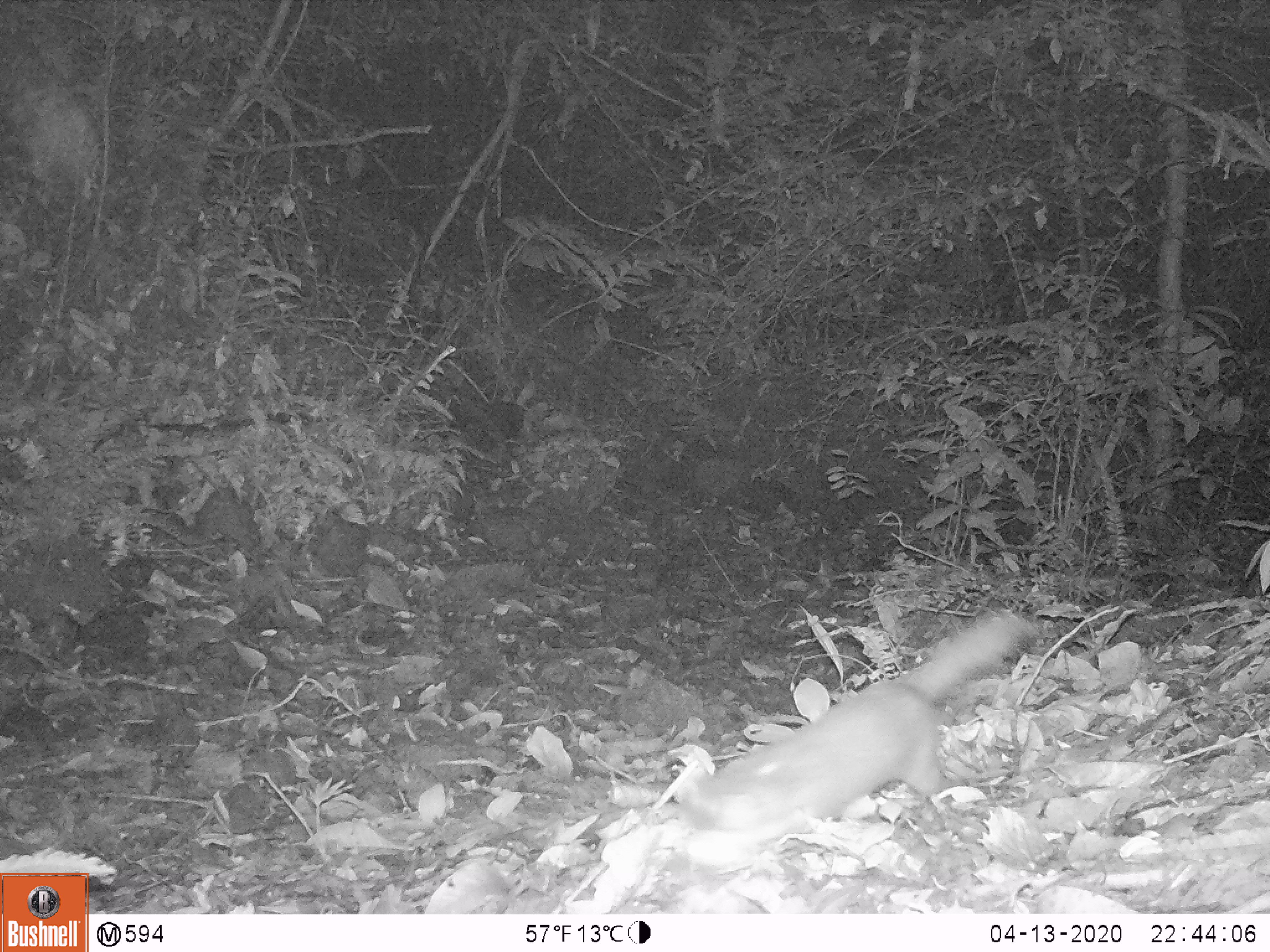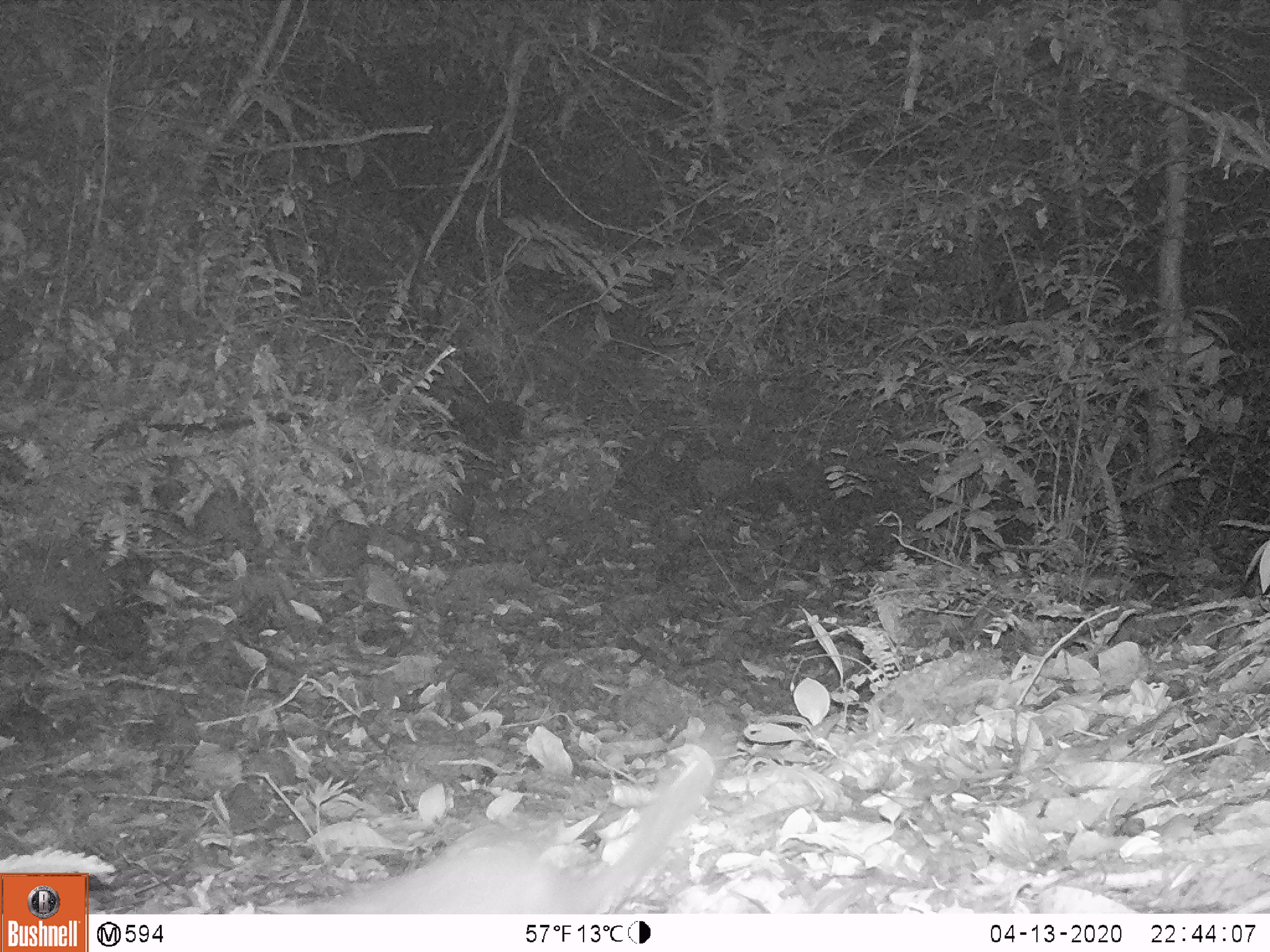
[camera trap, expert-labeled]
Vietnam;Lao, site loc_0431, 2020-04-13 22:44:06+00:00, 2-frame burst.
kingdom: Animalia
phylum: Chordata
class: Mammalia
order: Carnivora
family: Mustelidae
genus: Melogale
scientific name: Melogale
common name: ferret badger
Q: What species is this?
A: Ferret badger (Melogale).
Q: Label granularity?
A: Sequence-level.